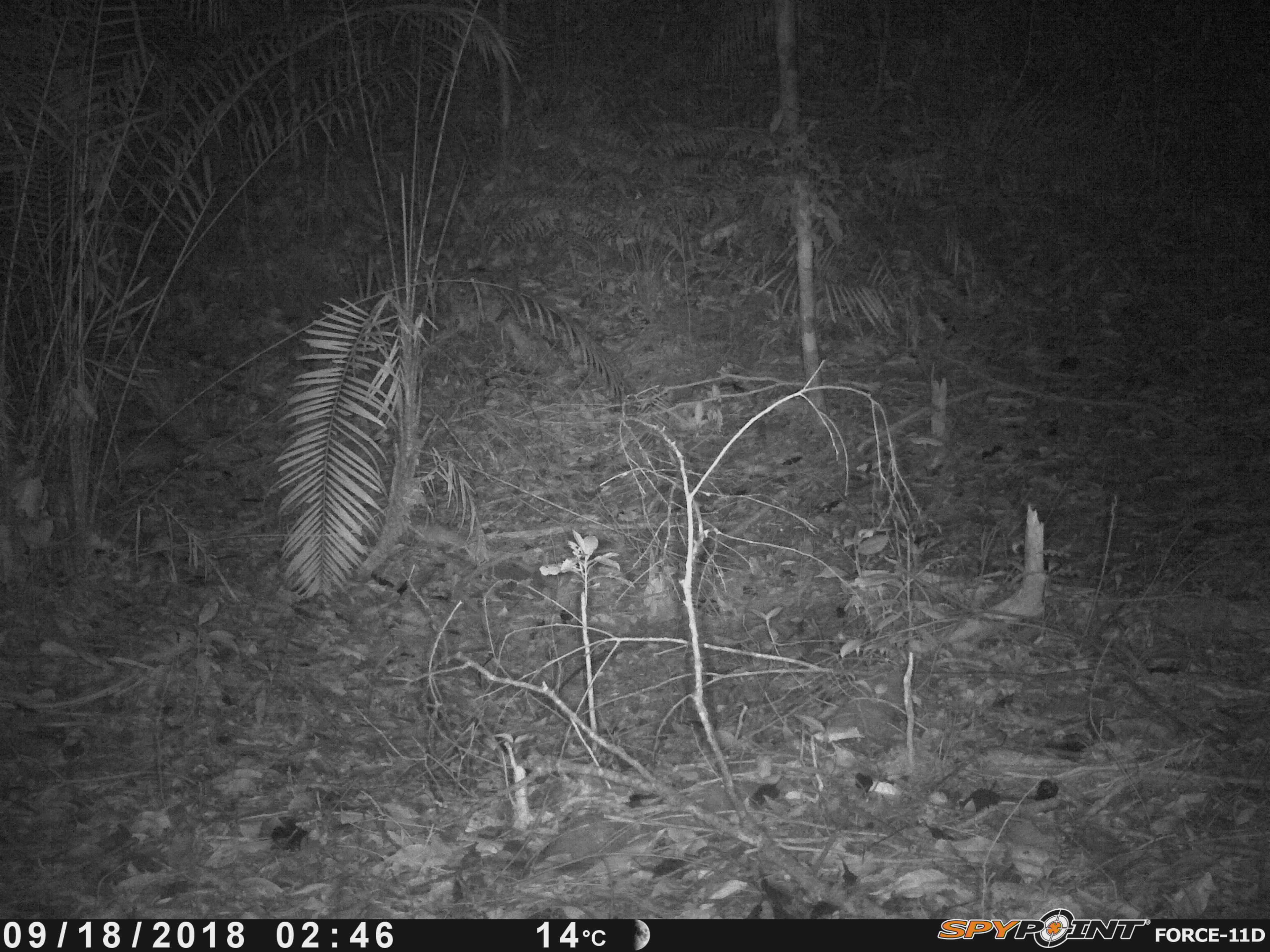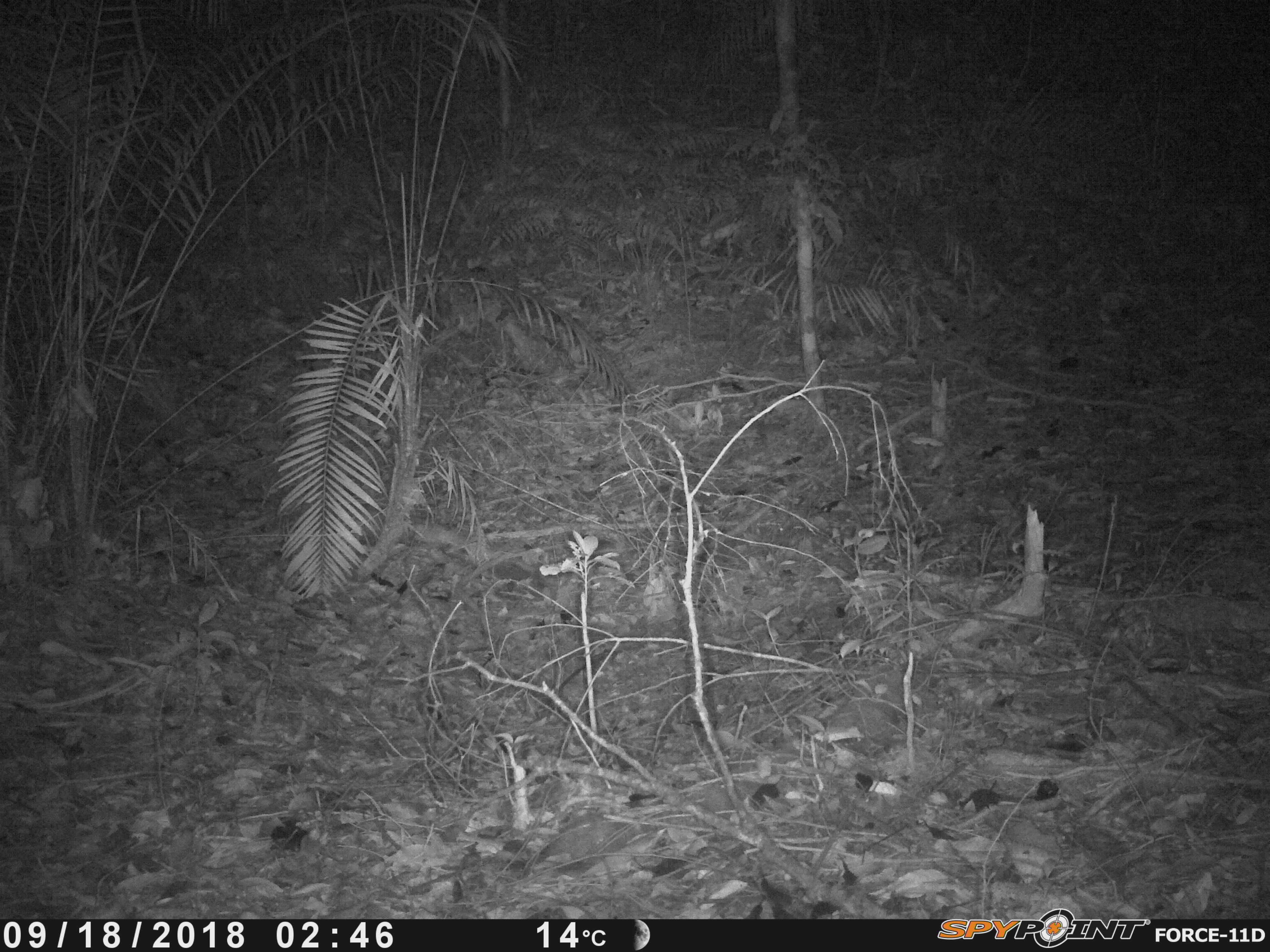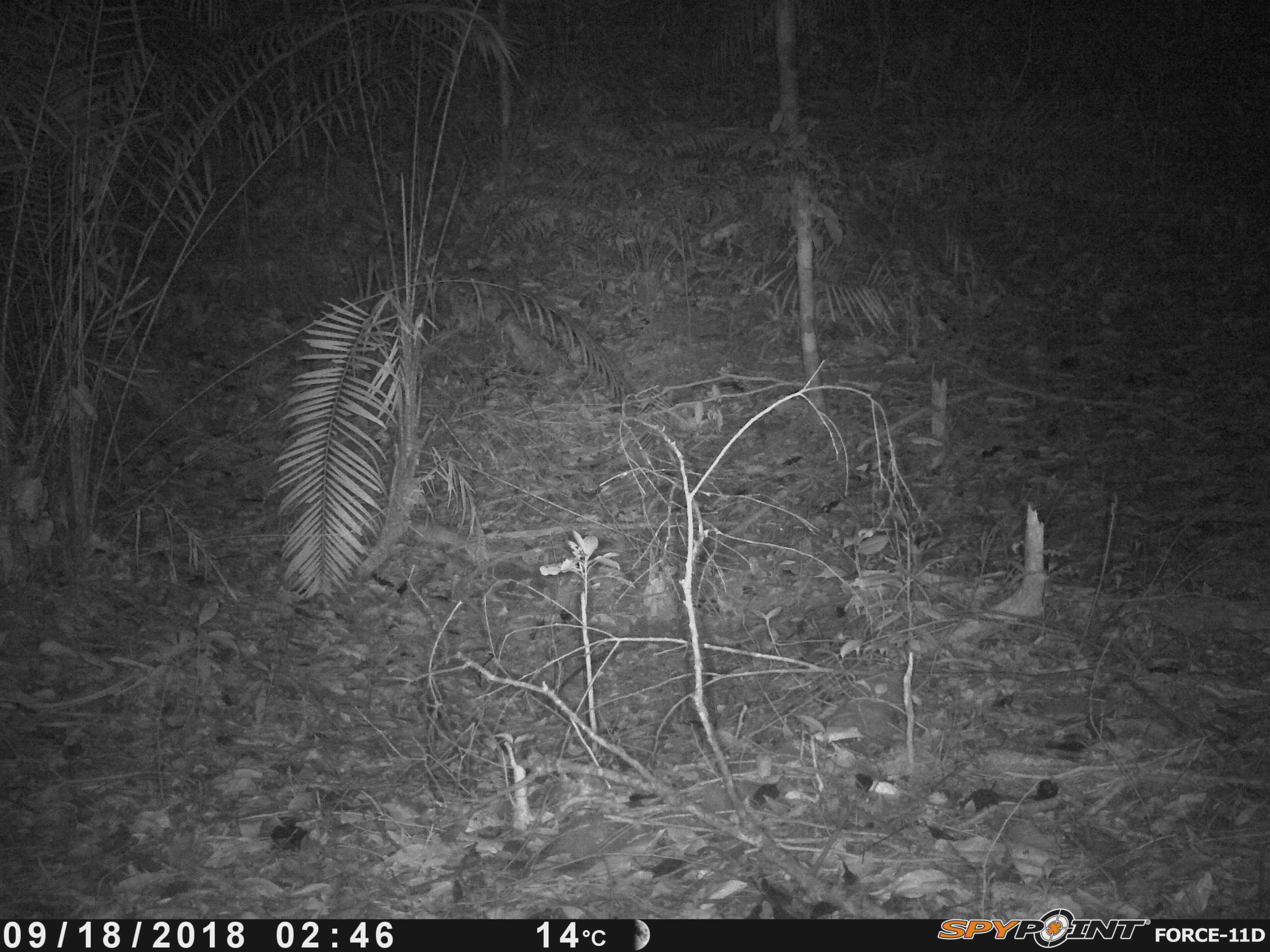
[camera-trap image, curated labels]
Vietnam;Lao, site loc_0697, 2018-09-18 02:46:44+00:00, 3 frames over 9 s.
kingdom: Animalia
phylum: Chordata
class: Mammalia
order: Rodentia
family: Hystricidae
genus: Atherurus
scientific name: Atherurus macrourus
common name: asiatic brush-tailed porcupine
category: asiatic brush tailed porcupine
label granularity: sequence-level